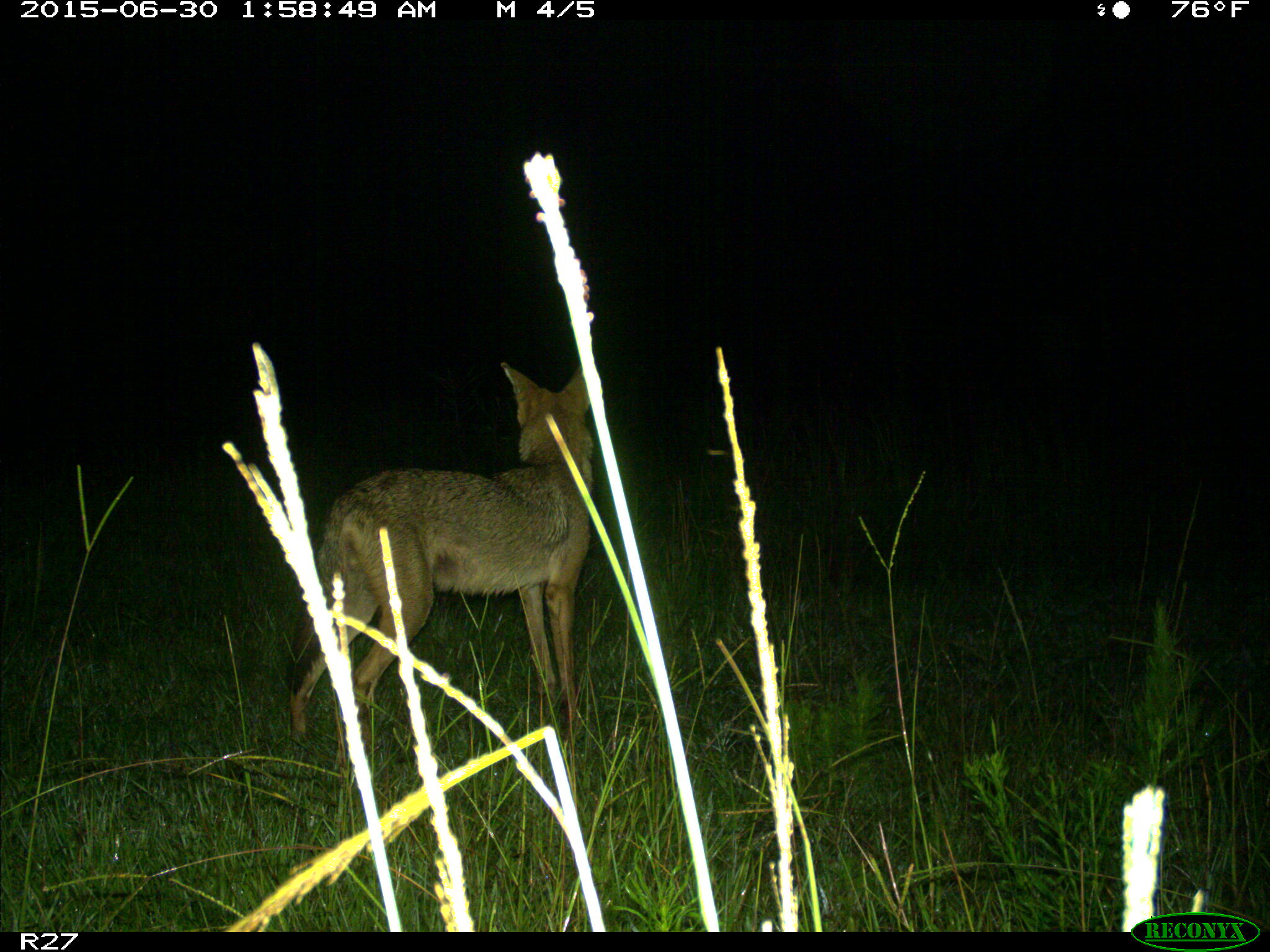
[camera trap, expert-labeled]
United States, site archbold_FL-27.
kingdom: Animalia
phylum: Chordata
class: Mammalia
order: Carnivora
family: Canidae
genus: Canis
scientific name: Canis latrans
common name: coyote